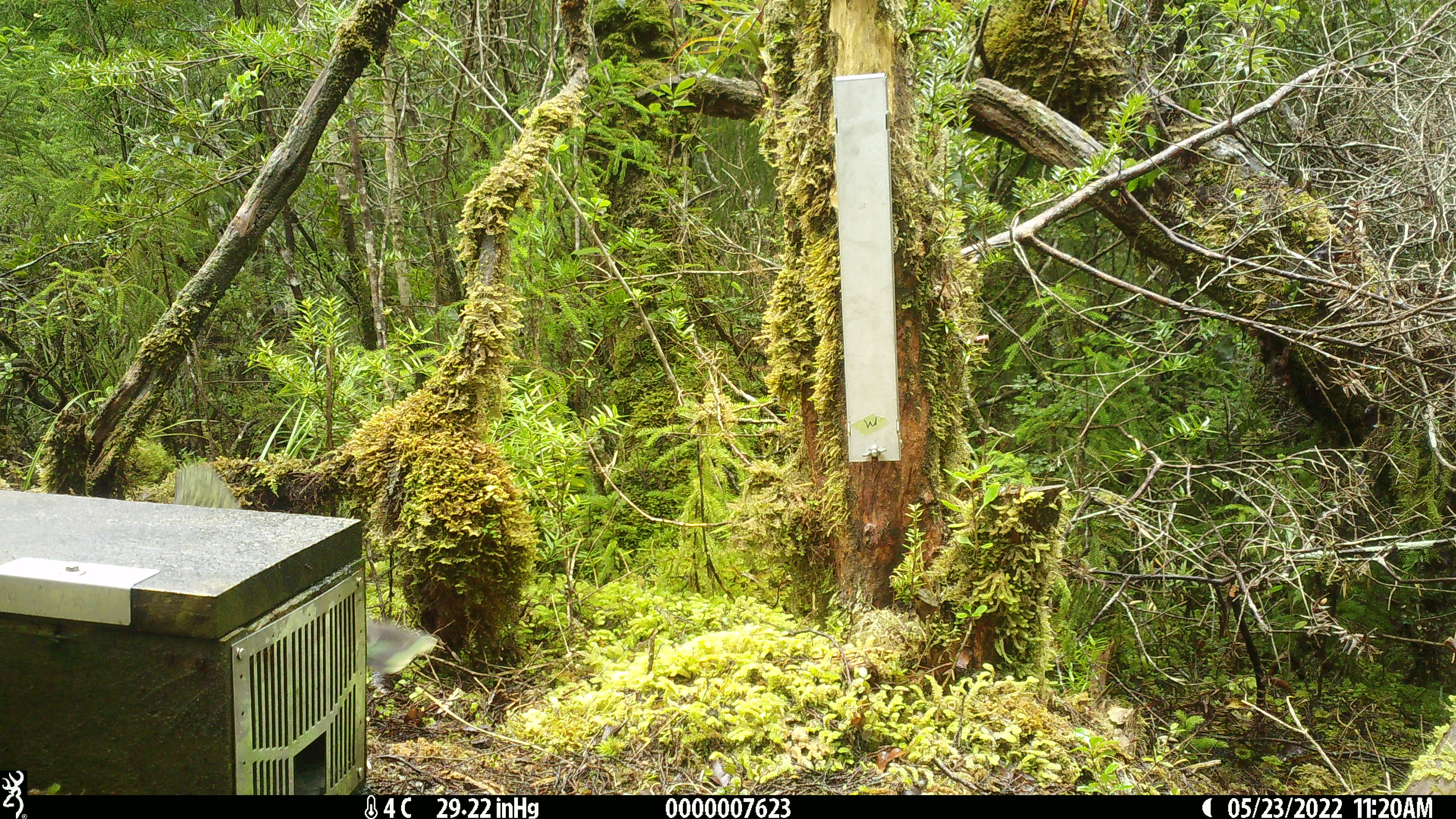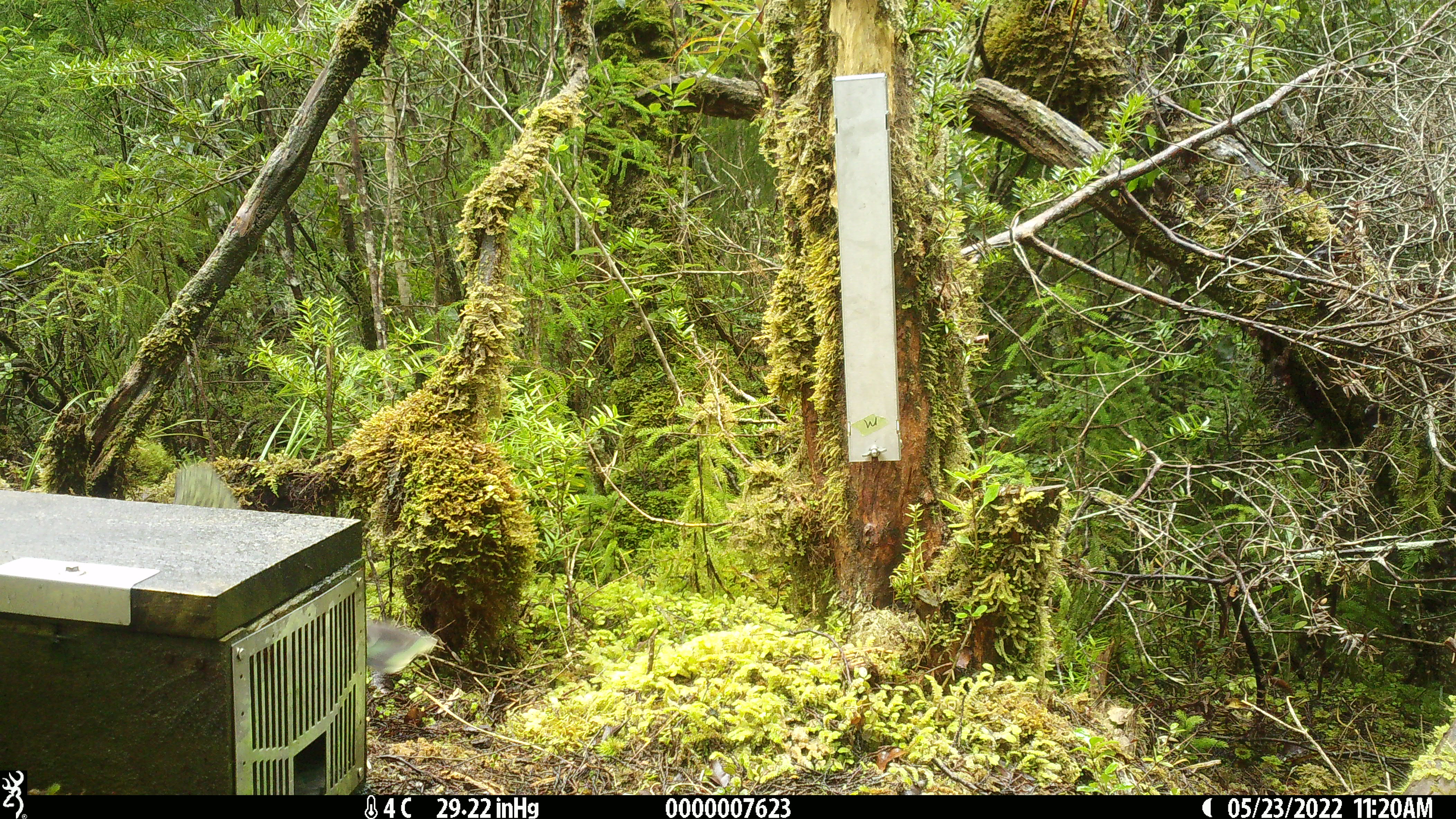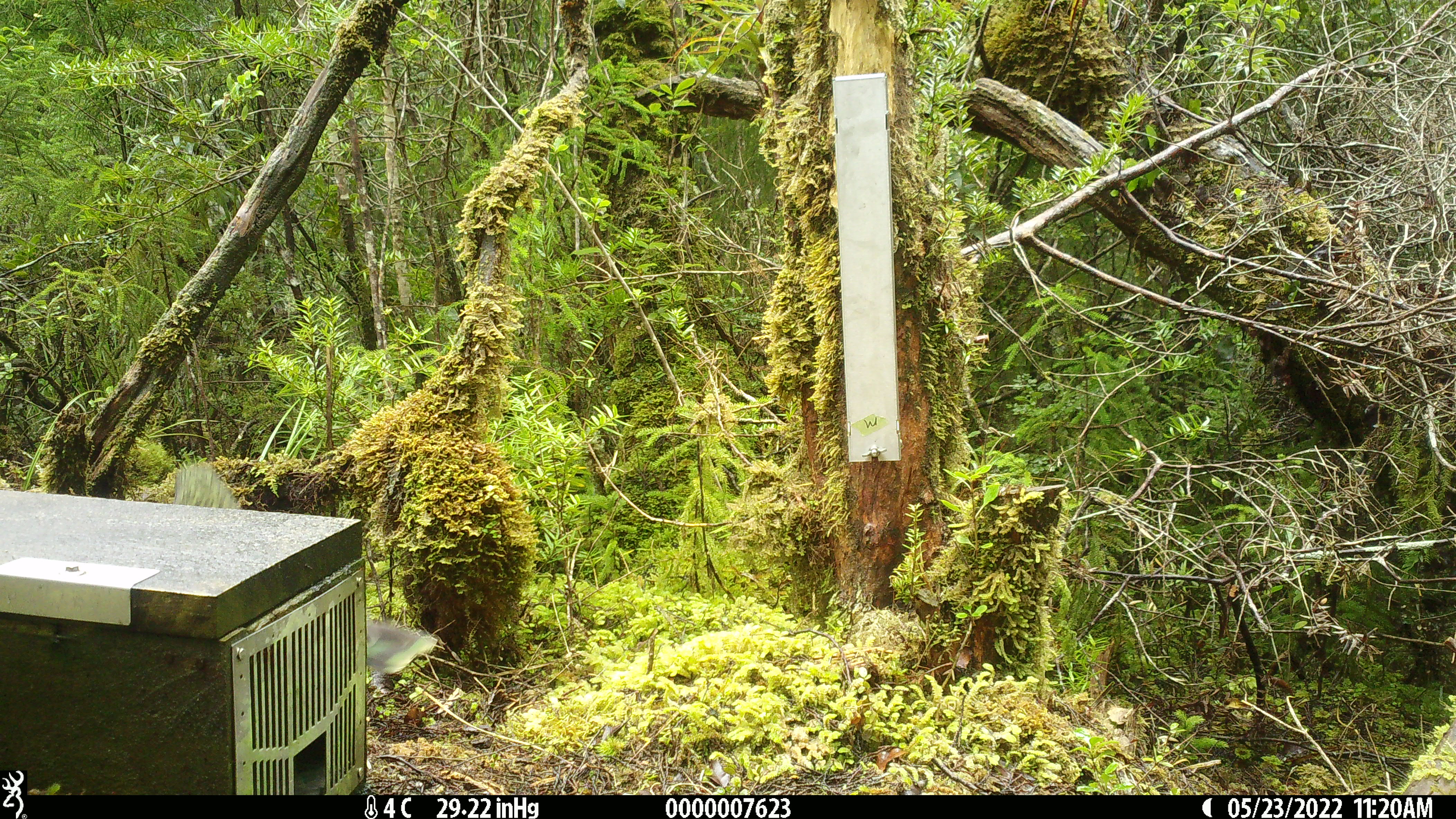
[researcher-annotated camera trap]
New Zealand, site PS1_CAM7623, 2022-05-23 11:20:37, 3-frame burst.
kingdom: Animalia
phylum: Chordata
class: Aves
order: Psittaciformes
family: Strigopidae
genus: Nestor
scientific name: Nestor notabilis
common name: kea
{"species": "kea (Nestor notabilis)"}